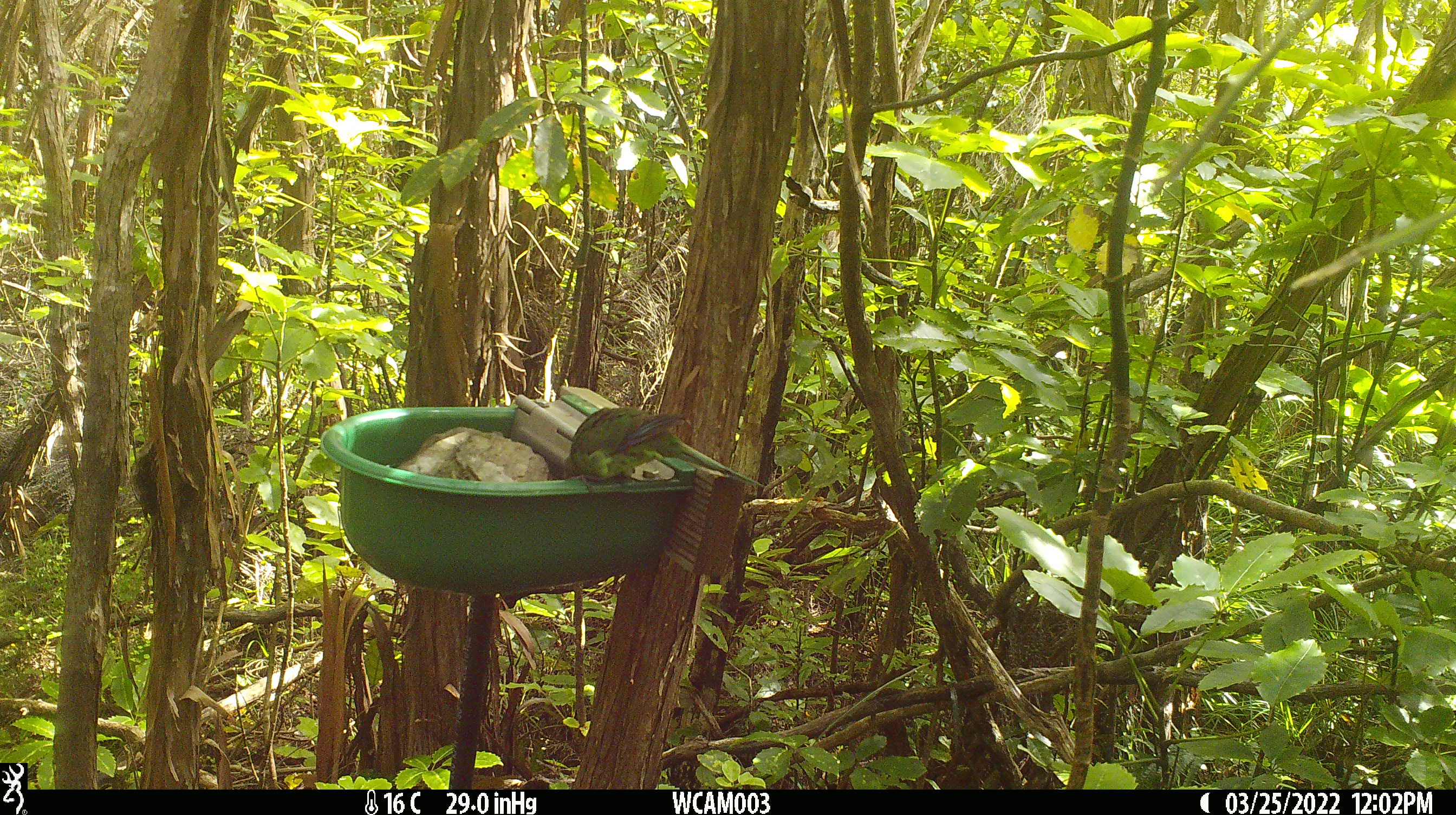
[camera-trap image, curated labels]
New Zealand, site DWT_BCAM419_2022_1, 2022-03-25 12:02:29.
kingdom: Animalia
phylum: Chordata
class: Aves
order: Psittaciformes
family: Psittaculidae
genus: Cyanoramphus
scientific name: Cyanoramphus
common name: parakeet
Parakeet (Cyanoramphus).